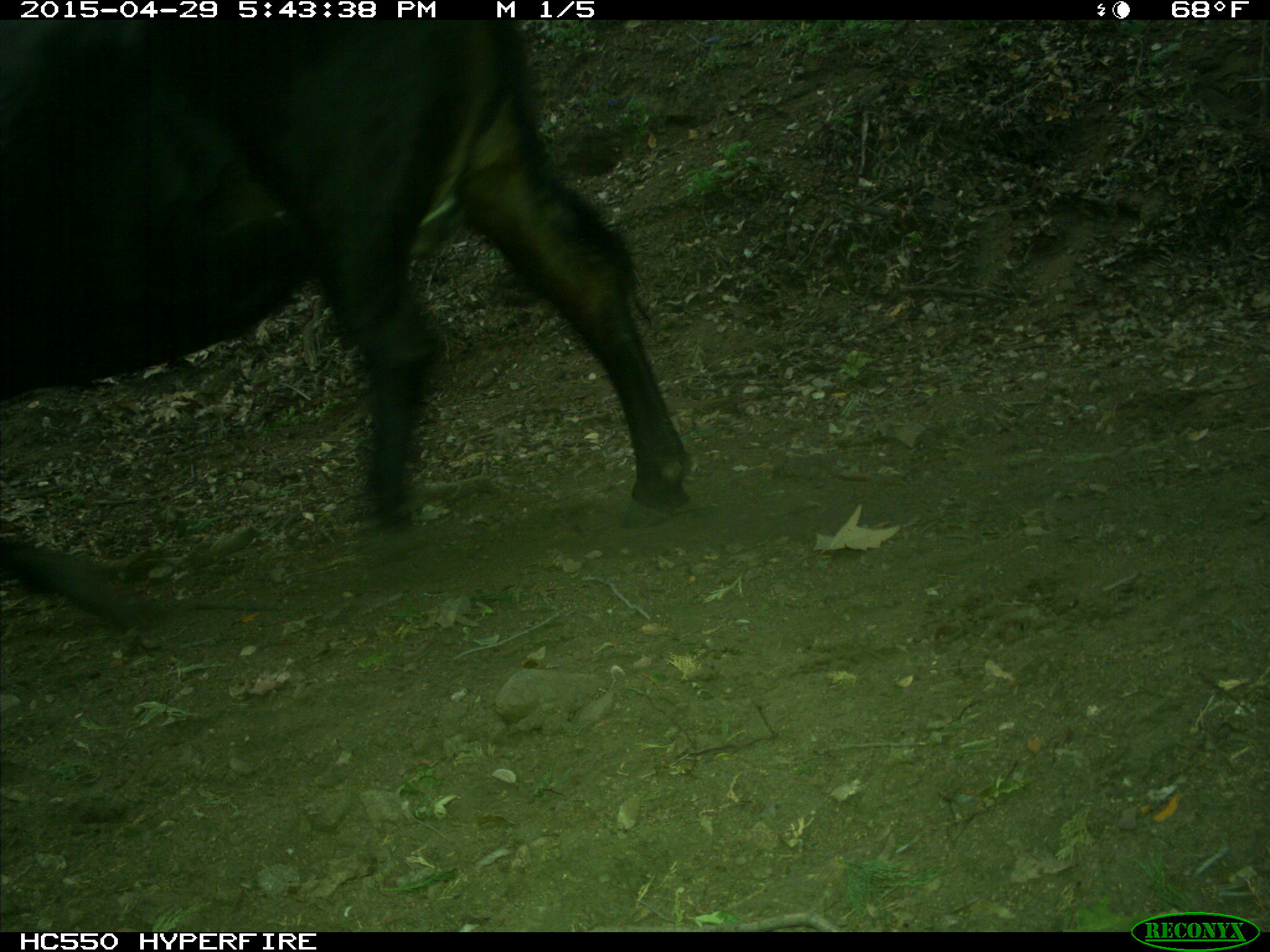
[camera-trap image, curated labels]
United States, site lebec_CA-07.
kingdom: Animalia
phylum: Chordata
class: Mammalia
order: Artiodactyla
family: Bovidae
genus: Bos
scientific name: Bos taurus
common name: domestic cow